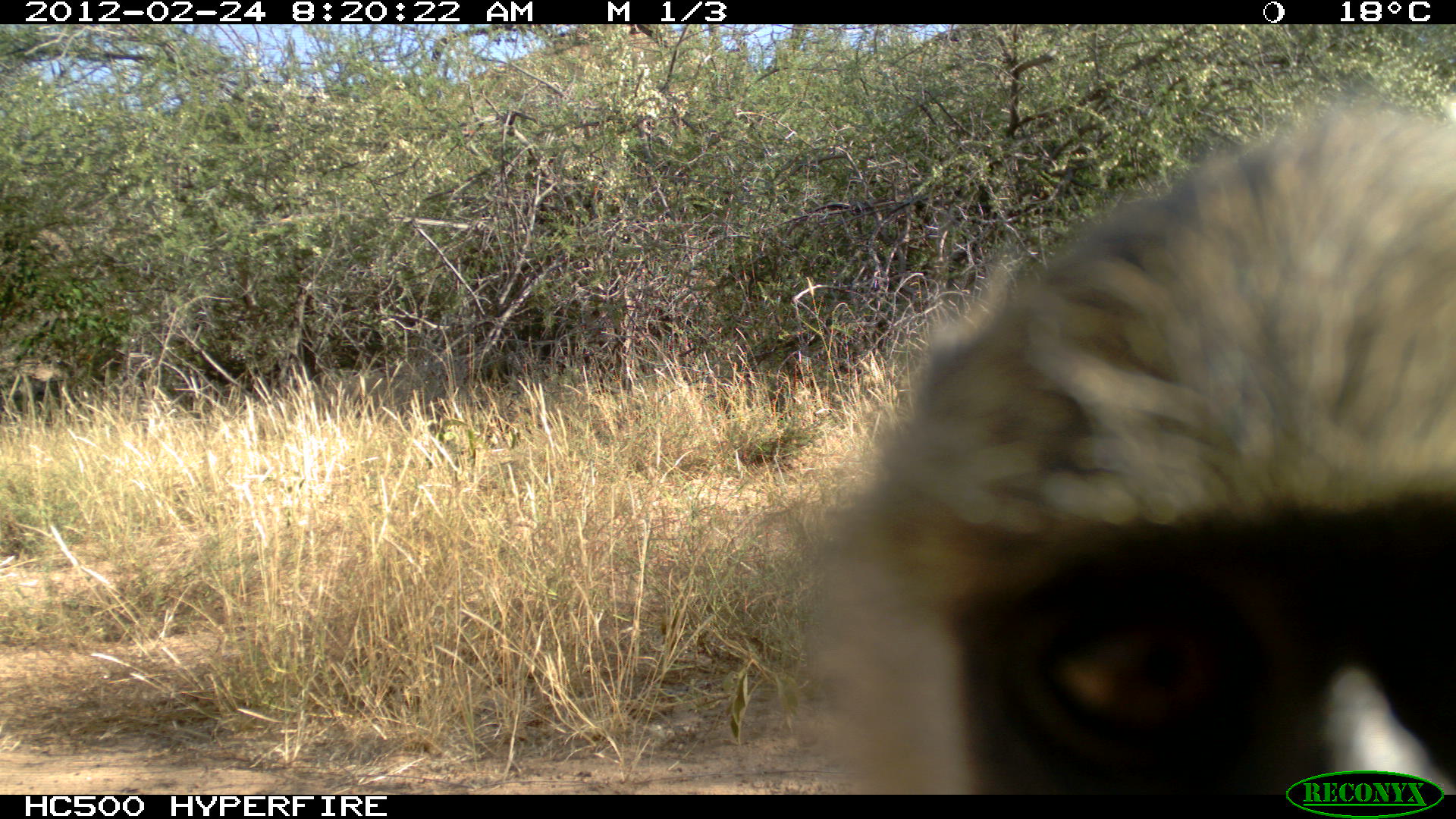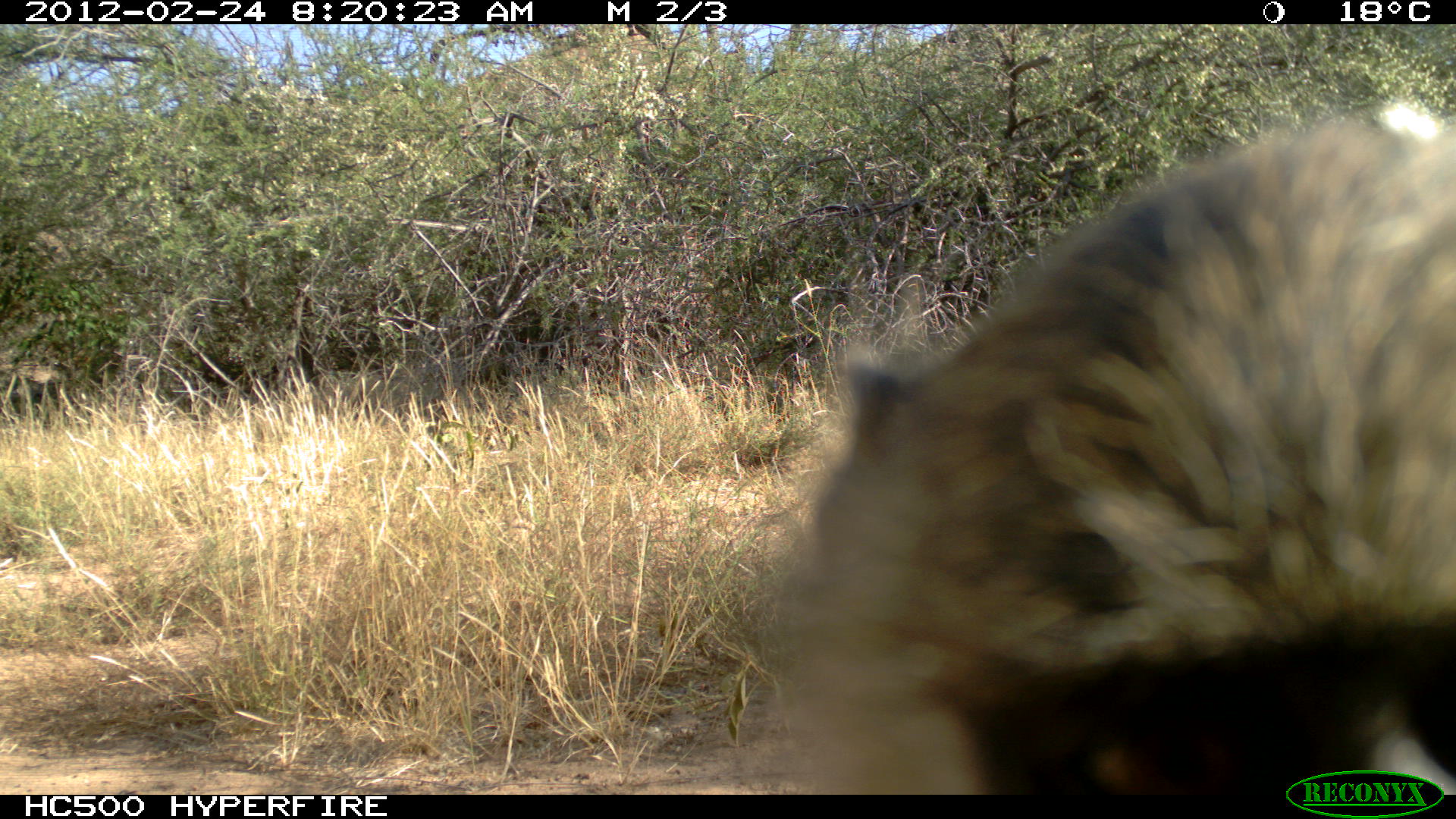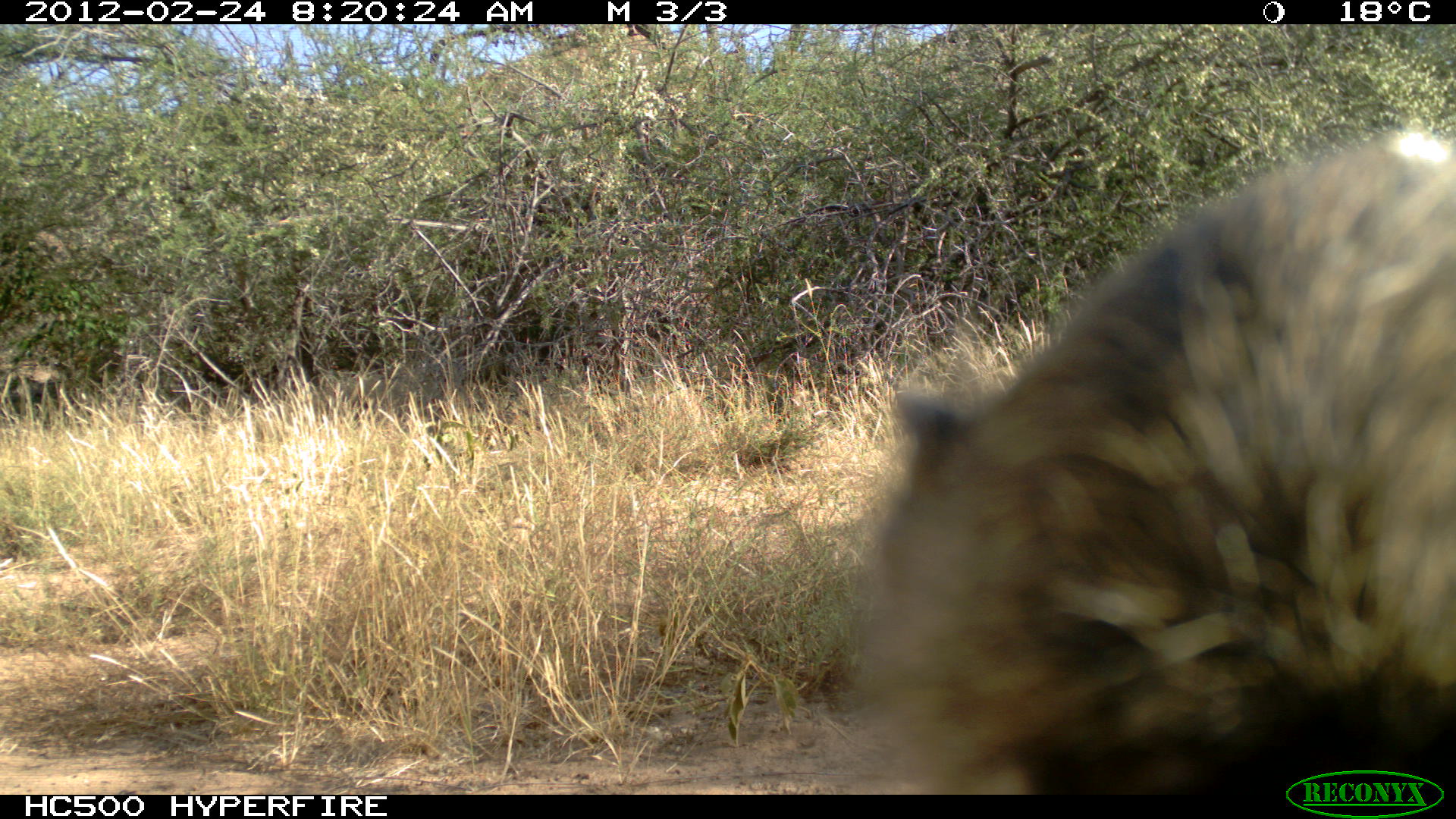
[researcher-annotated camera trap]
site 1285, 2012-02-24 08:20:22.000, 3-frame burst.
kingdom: Animalia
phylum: Chordata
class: Mammalia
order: Primates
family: Cercopithecidae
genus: Papio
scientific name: Papio anubis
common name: olive baboon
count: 1